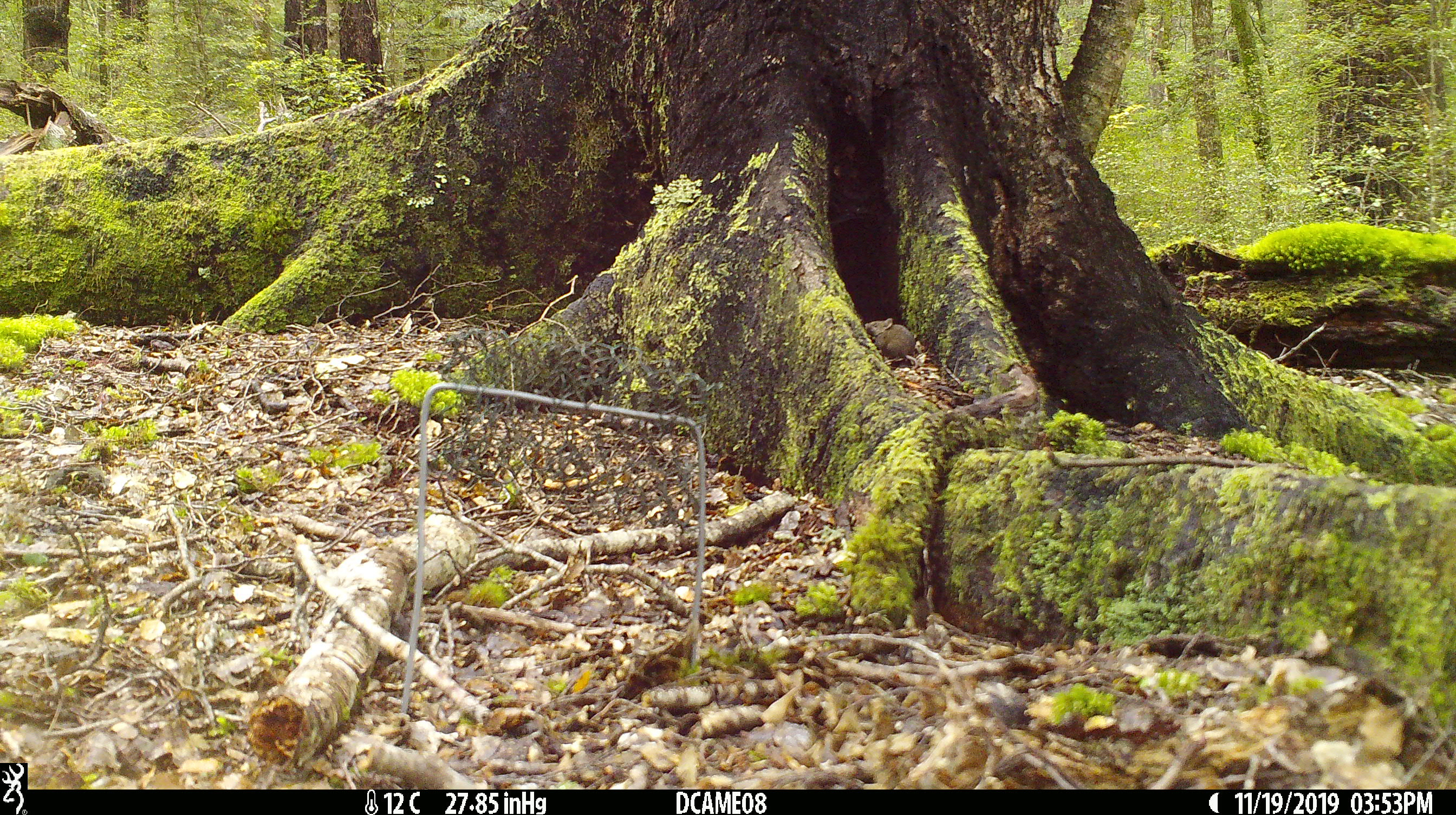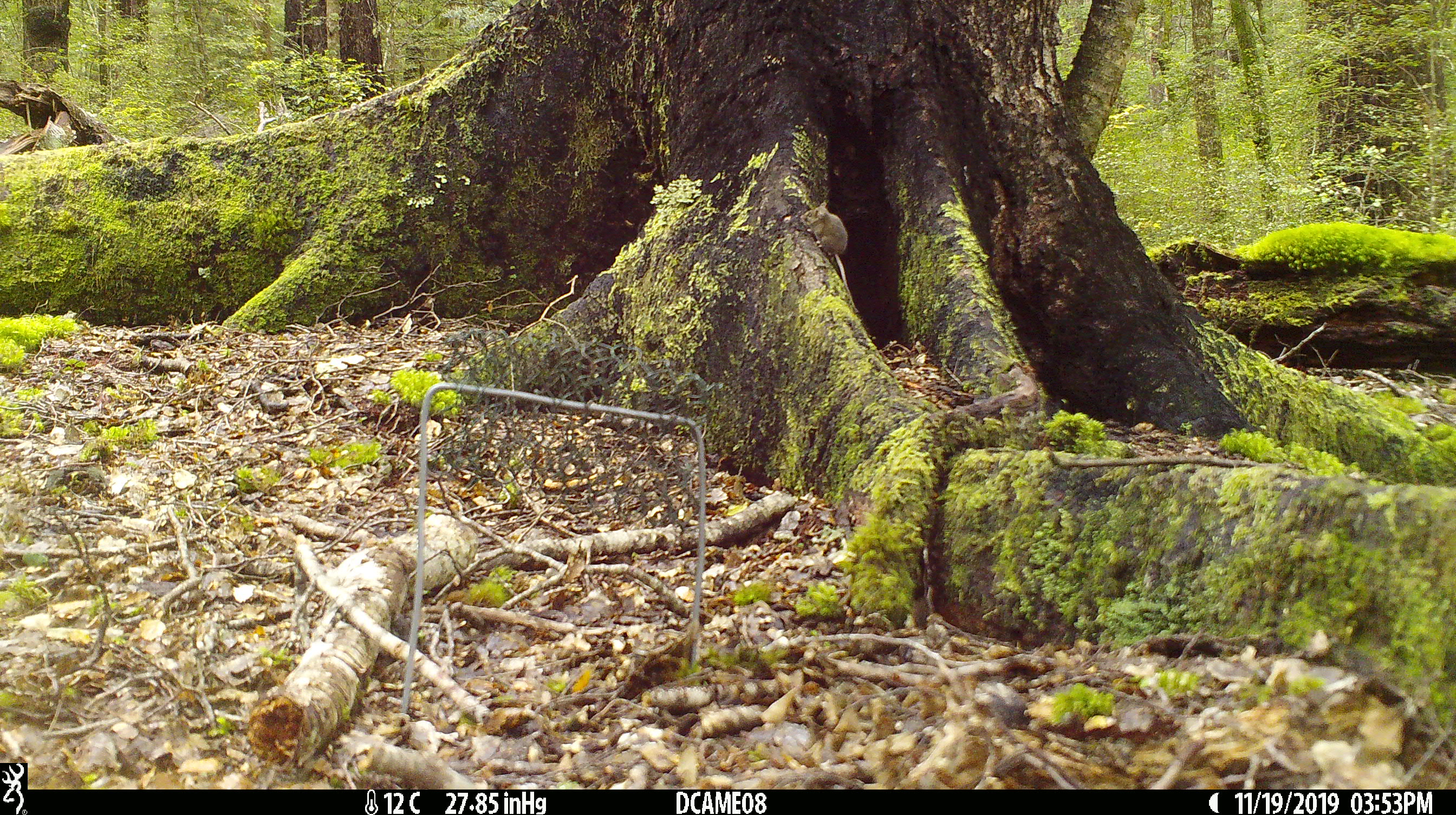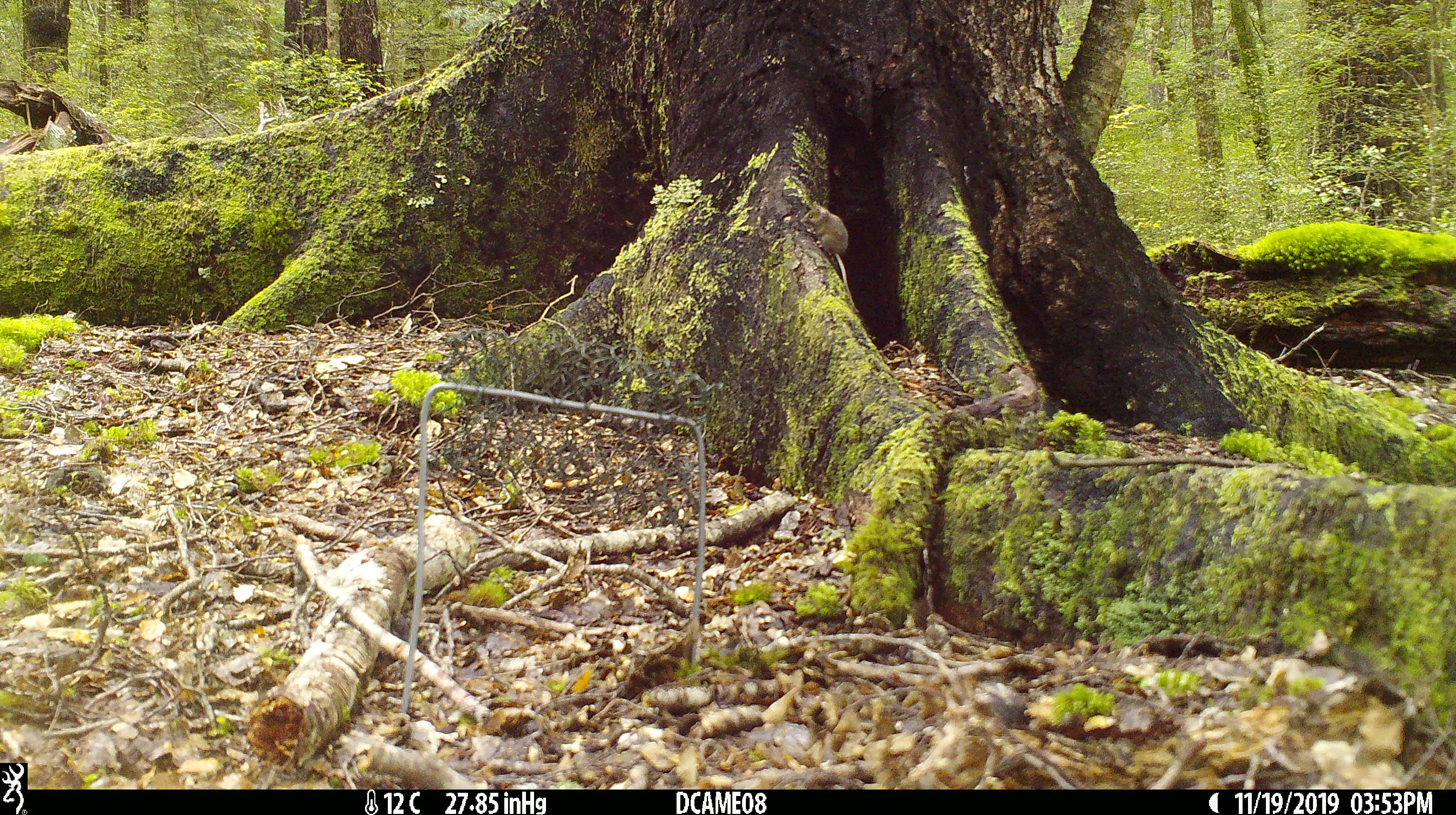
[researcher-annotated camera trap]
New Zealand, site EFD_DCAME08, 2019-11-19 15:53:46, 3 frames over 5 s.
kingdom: Animalia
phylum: Chordata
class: Mammalia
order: Rodentia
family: Muridae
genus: Mus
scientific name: Mus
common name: mouse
Mouse (Mus).